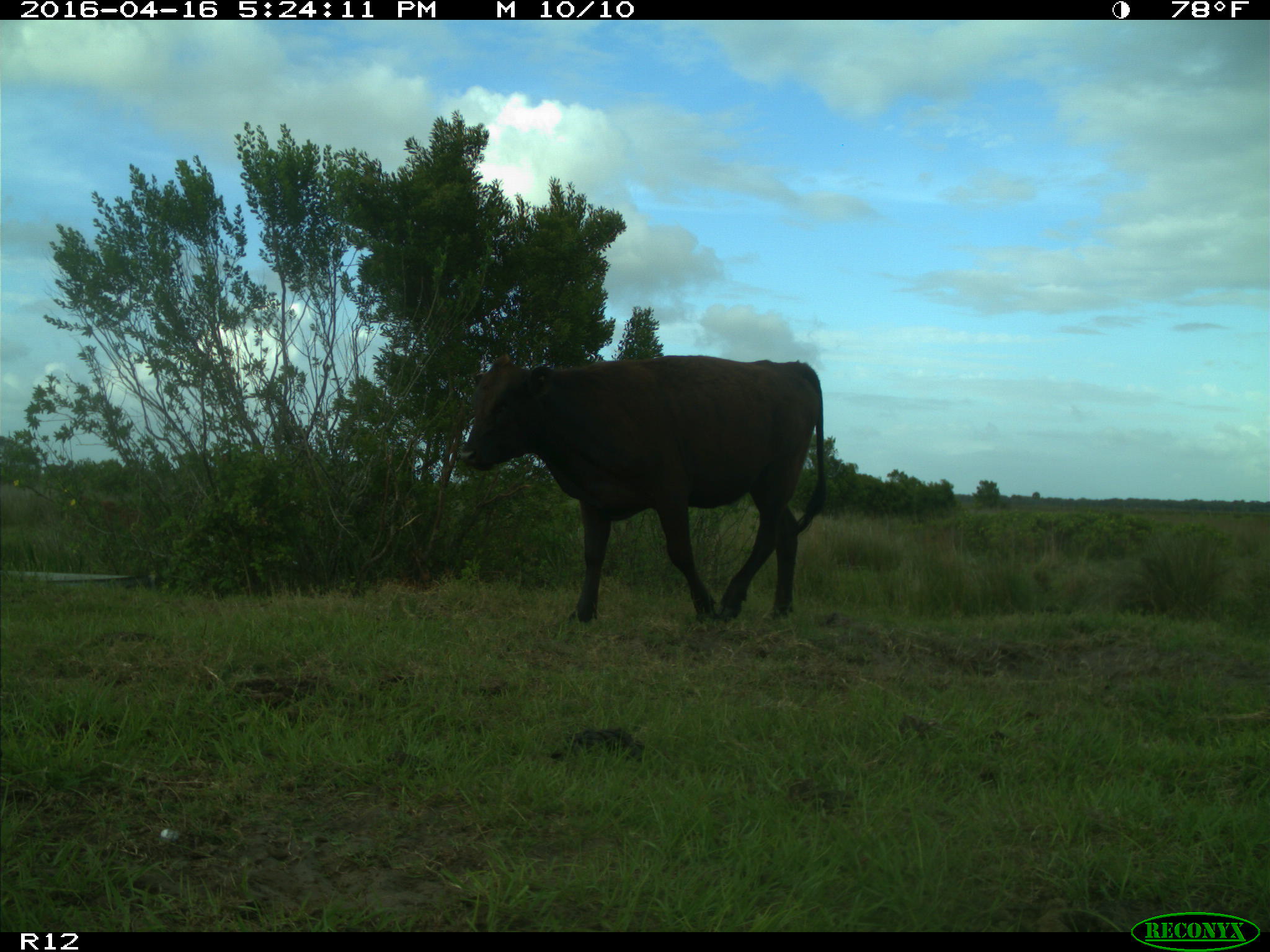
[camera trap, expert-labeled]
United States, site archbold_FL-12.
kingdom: Animalia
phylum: Chordata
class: Mammalia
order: Artiodactyla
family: Bovidae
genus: Bos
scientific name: Bos taurus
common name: domestic cow